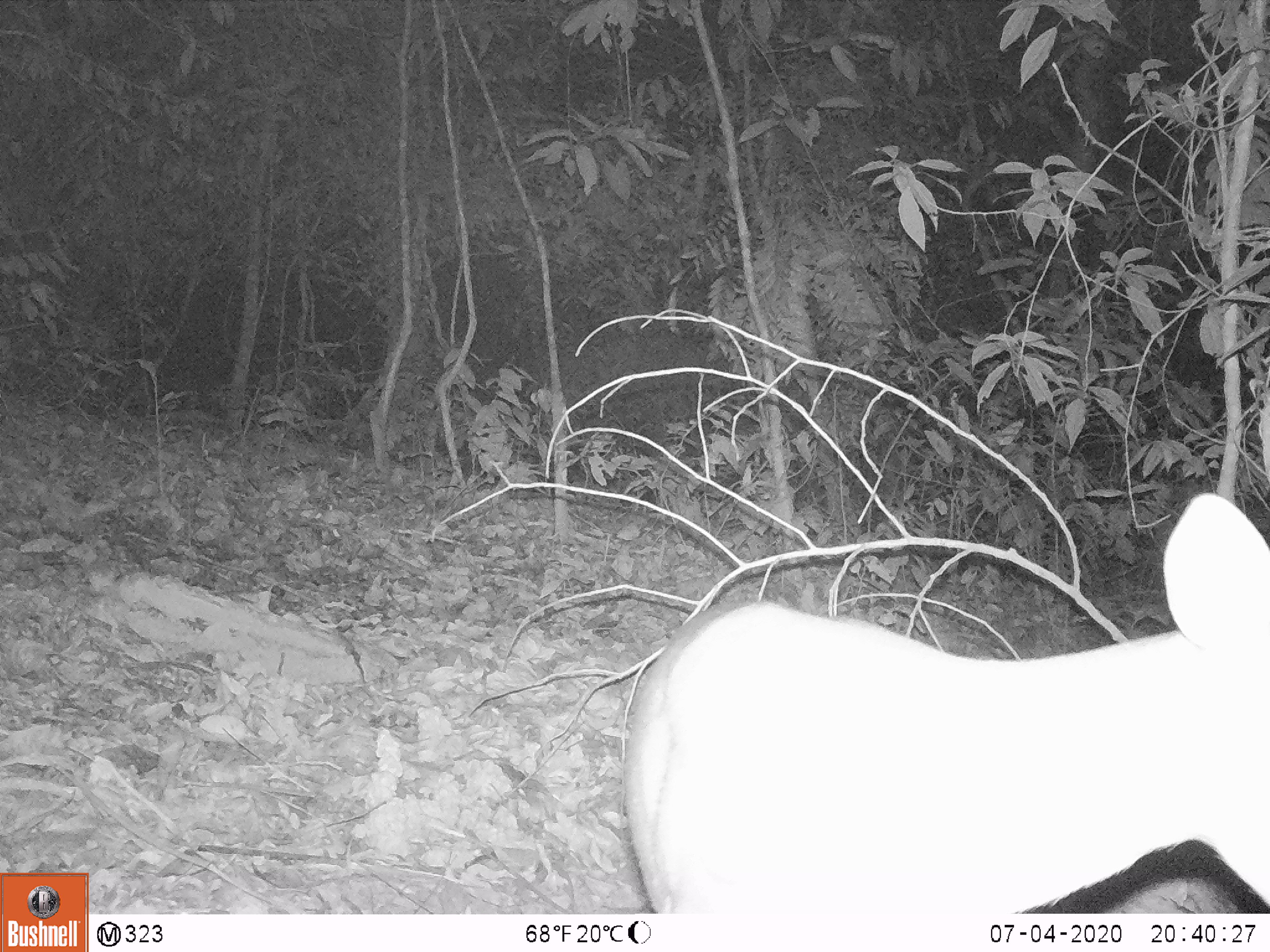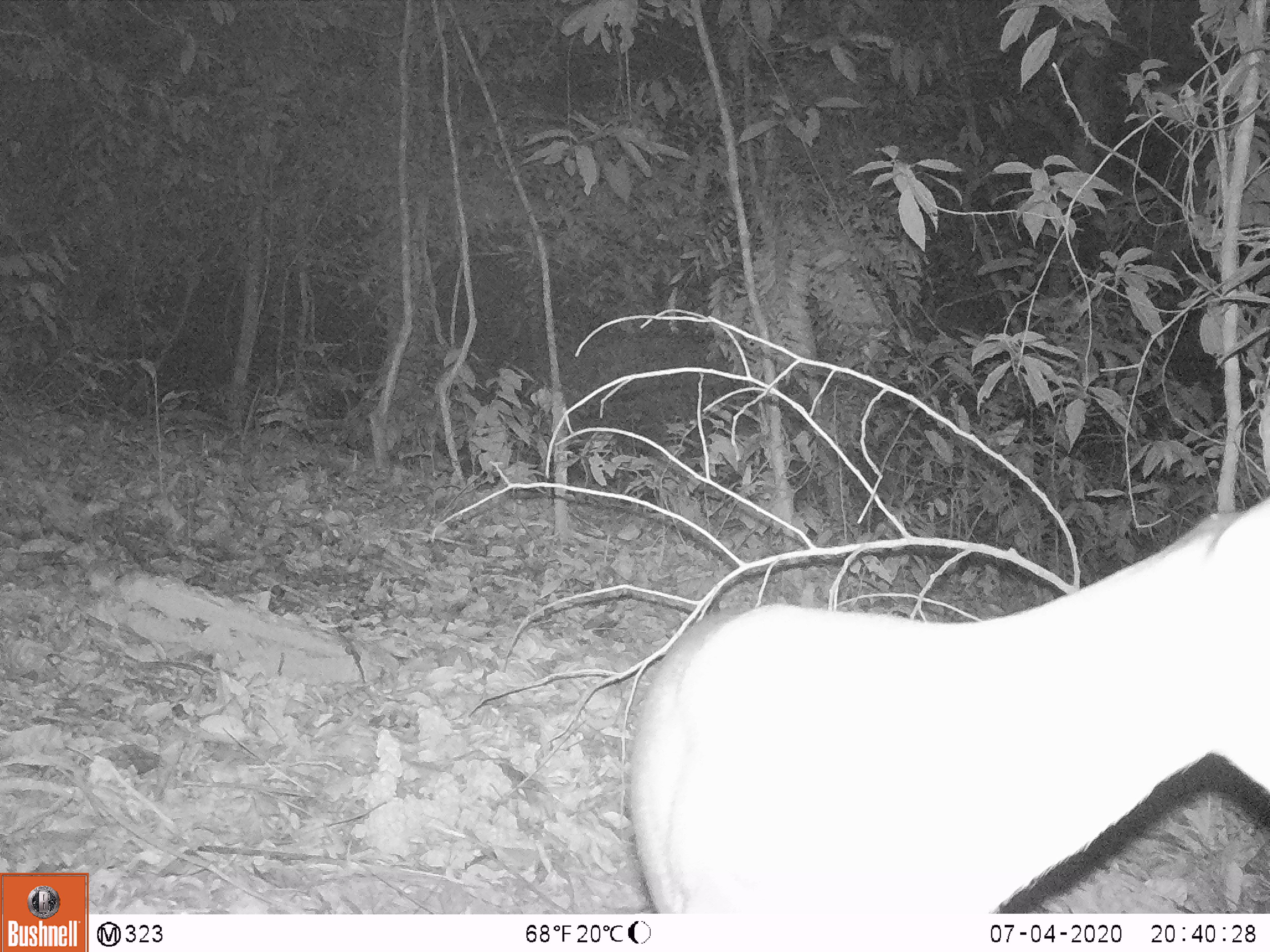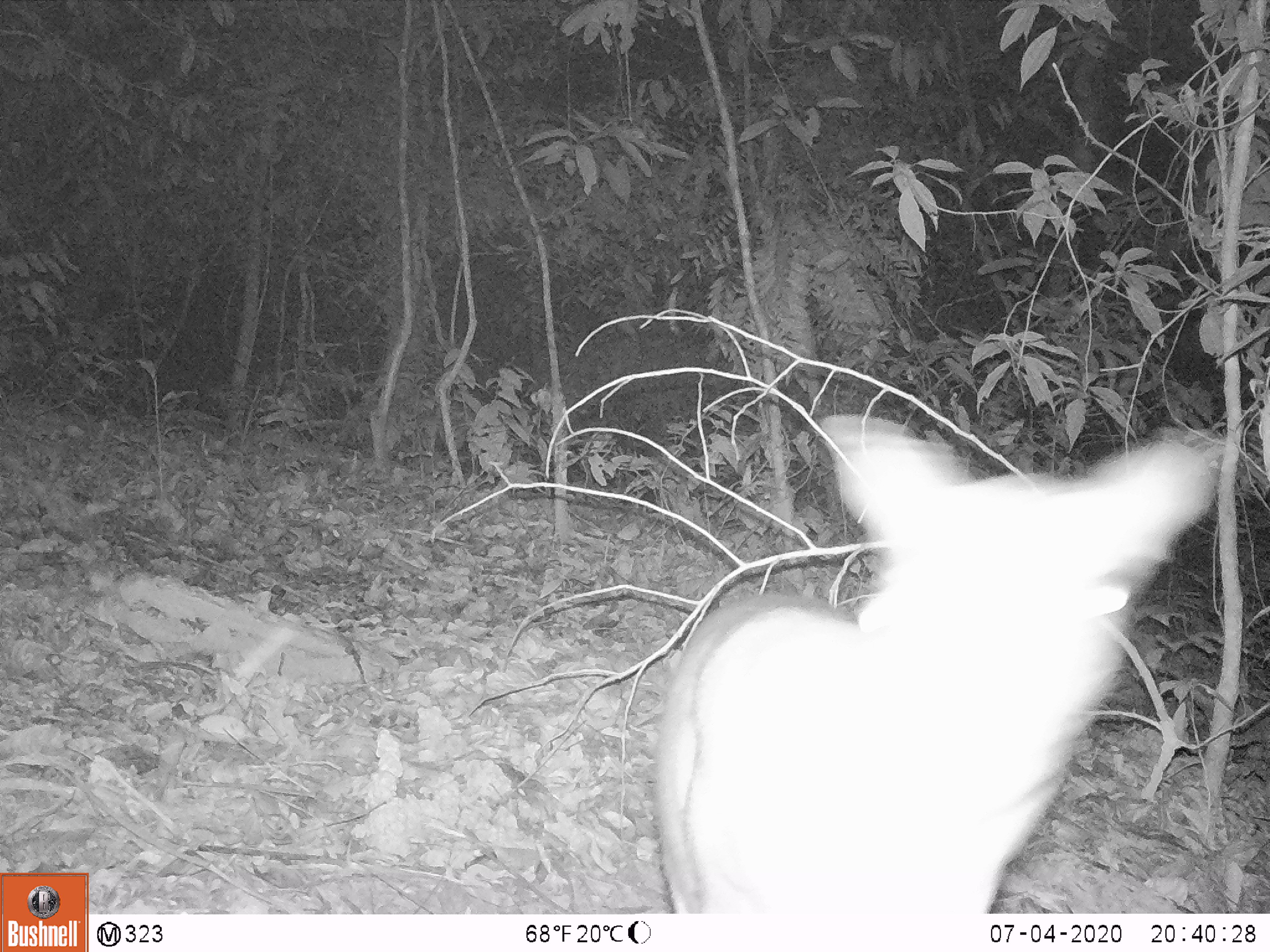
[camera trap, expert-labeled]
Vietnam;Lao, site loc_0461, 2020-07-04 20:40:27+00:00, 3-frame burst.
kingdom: Animalia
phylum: Chordata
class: Mammalia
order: Artiodactyla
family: Cervidae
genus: Muntiacus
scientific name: Muntiacus rooseveltorum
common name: roosevelt's muntjac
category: roosevelts muntjac group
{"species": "roosevelts muntjac group (roosevelt's muntjac) (Muntiacus rooseveltorum)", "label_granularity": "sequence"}